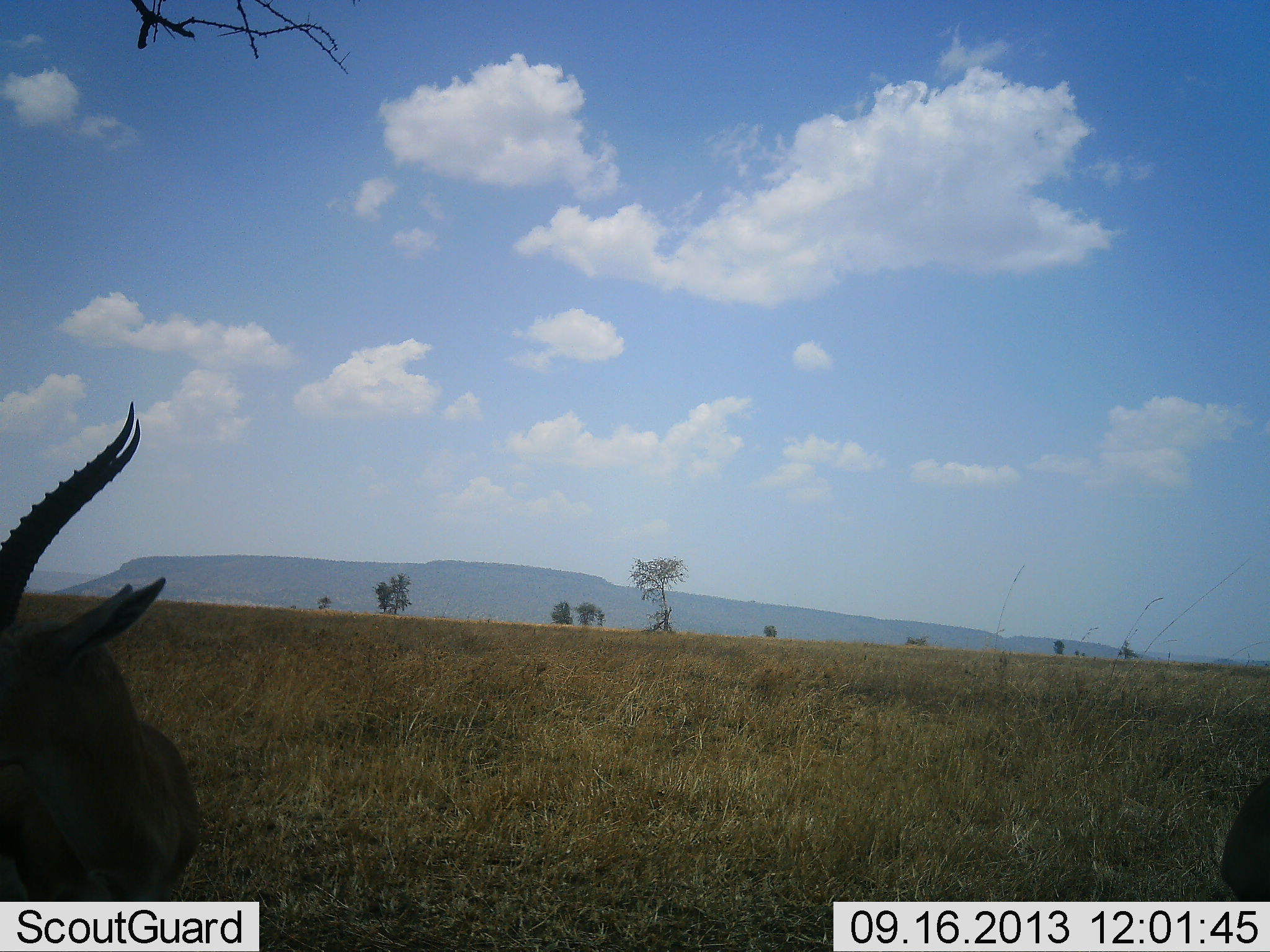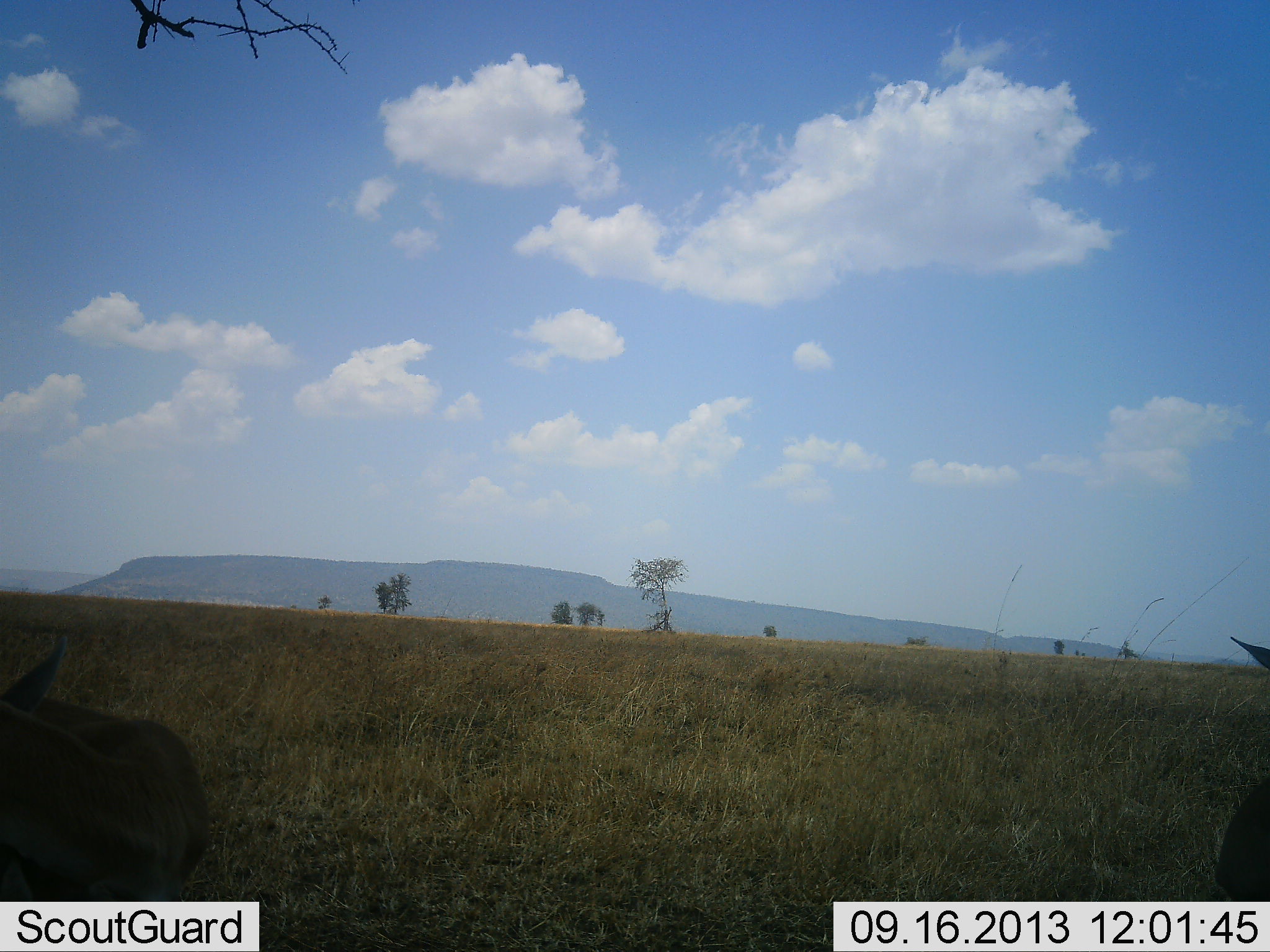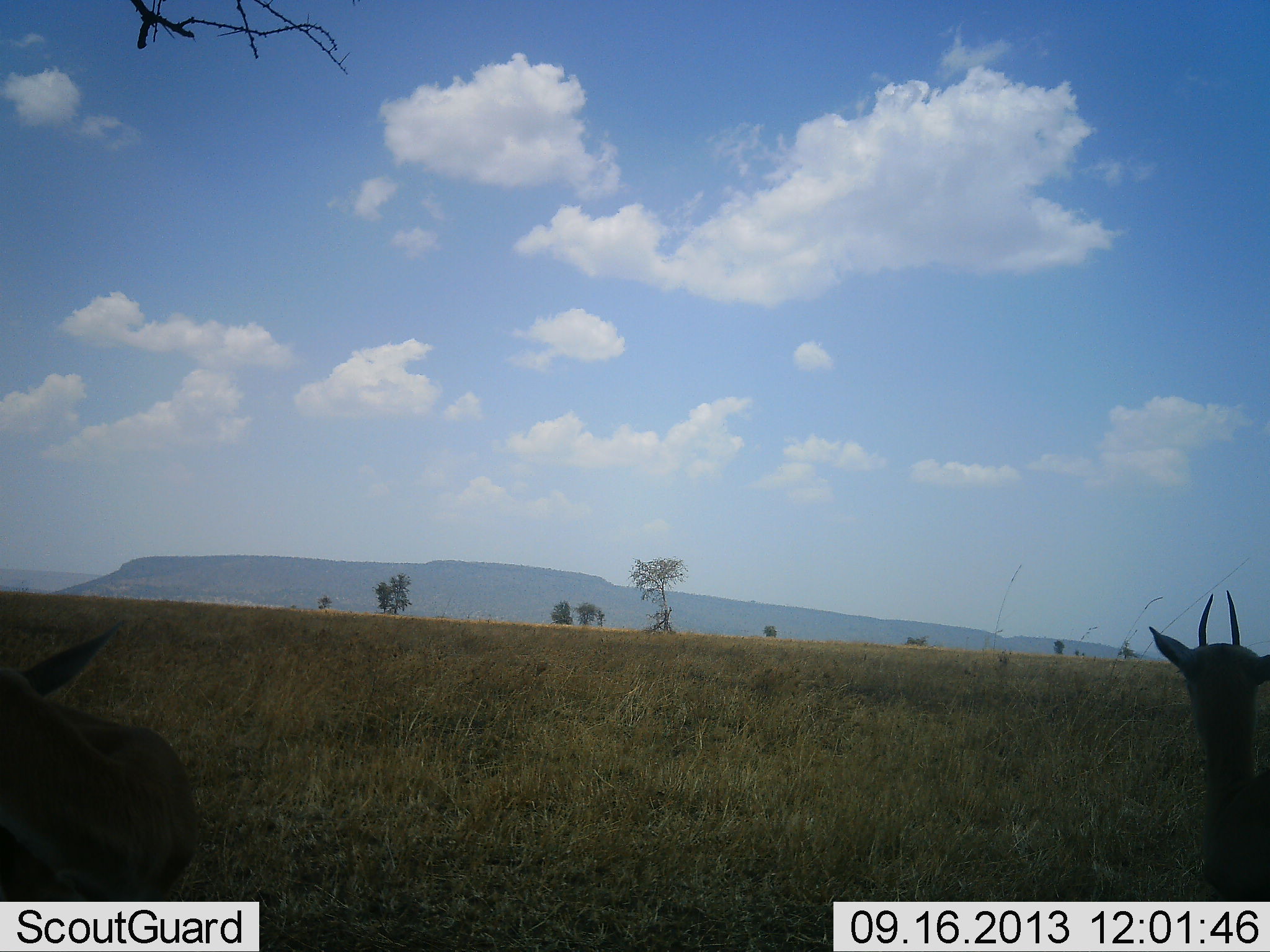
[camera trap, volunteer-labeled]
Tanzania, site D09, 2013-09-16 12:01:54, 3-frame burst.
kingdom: Animalia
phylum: Chordata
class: Mammalia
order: Artiodactyla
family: Bovidae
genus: Eudorcas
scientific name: Eudorcas thomsonii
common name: thomson's gazelle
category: gazellethomsons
Gazellethomsons (thomson's gazelle) (Eudorcas thomsonii), count 2. Behavior (volunteer vote fractions): standing 75%, resting 0%, moving 19%, interacting 0%. Young present (vote fraction): 6%. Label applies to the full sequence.